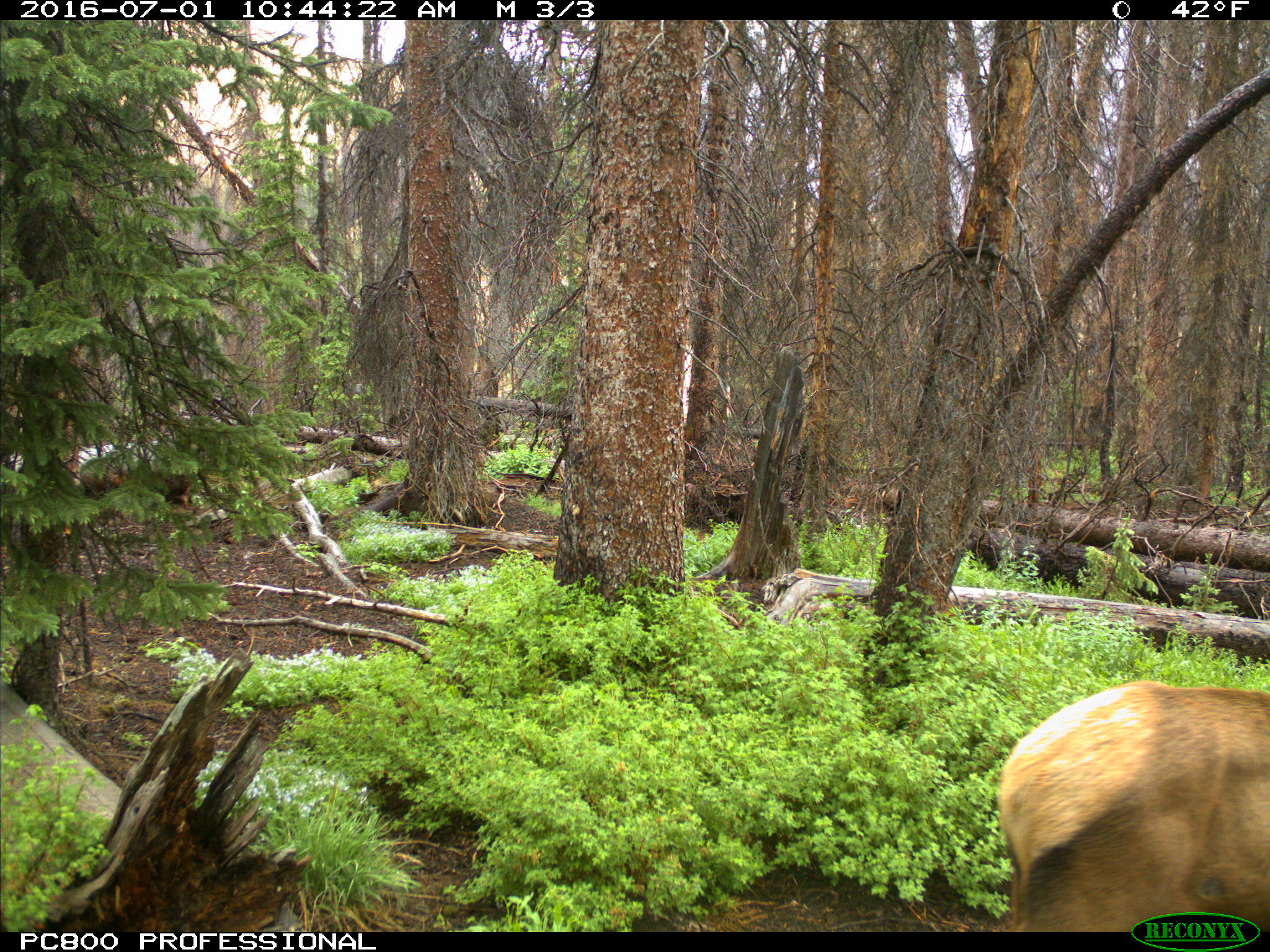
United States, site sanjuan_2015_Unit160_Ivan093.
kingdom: Animalia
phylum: Chordata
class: Mammalia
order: Artiodactyla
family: Cervidae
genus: Cervus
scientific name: Cervus elaphus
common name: red deer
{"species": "Cervus elaphus (red deer)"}